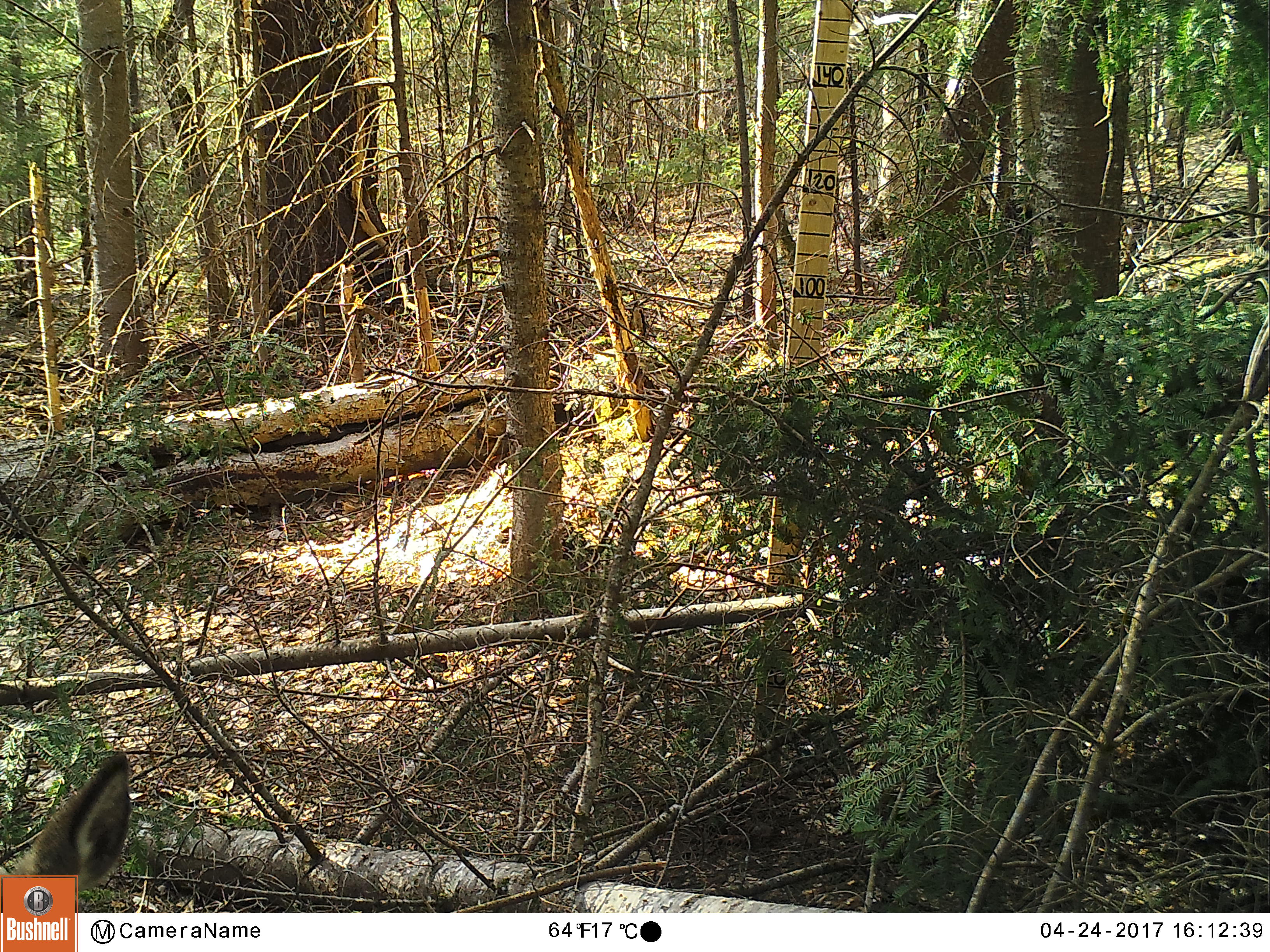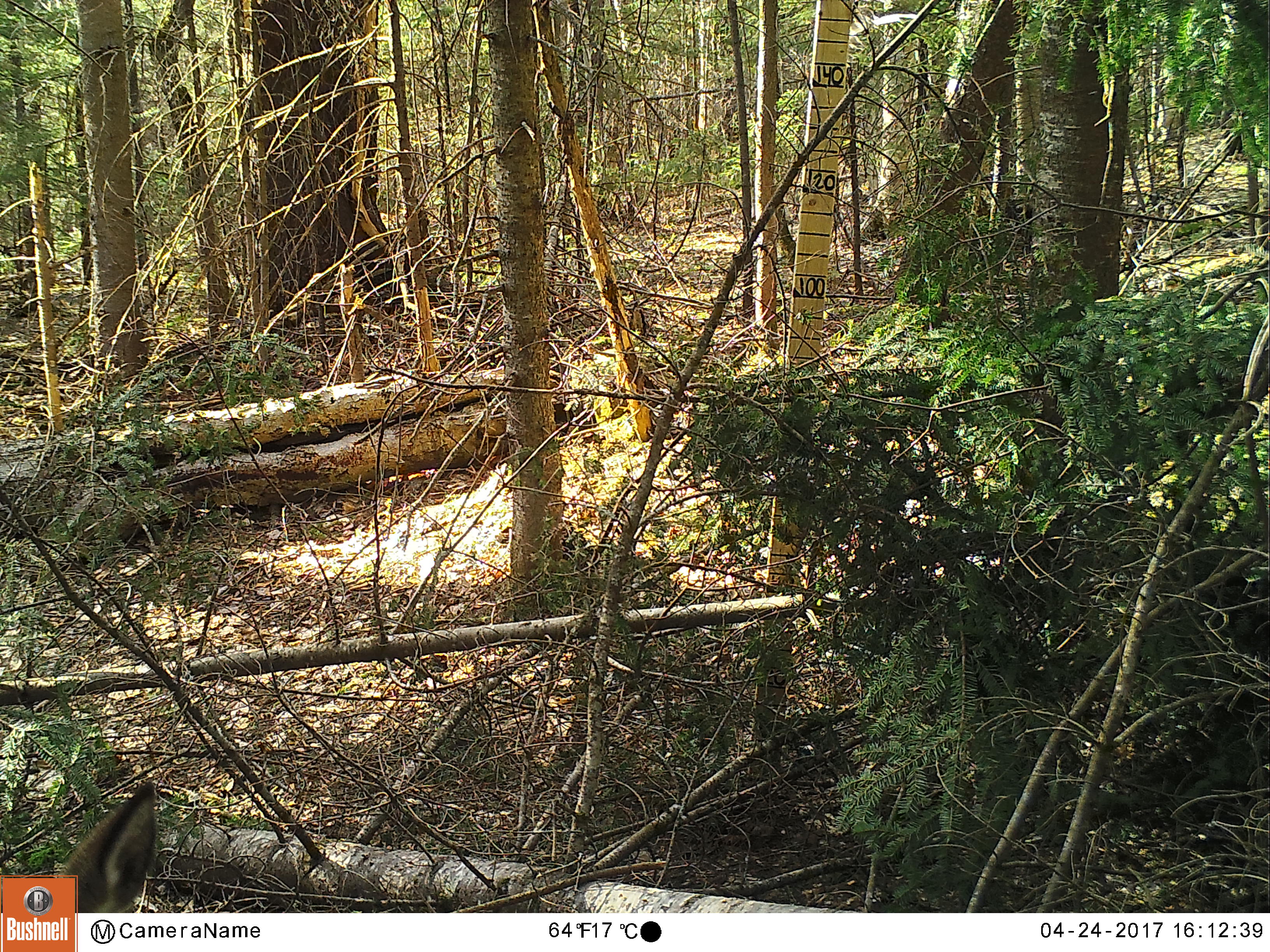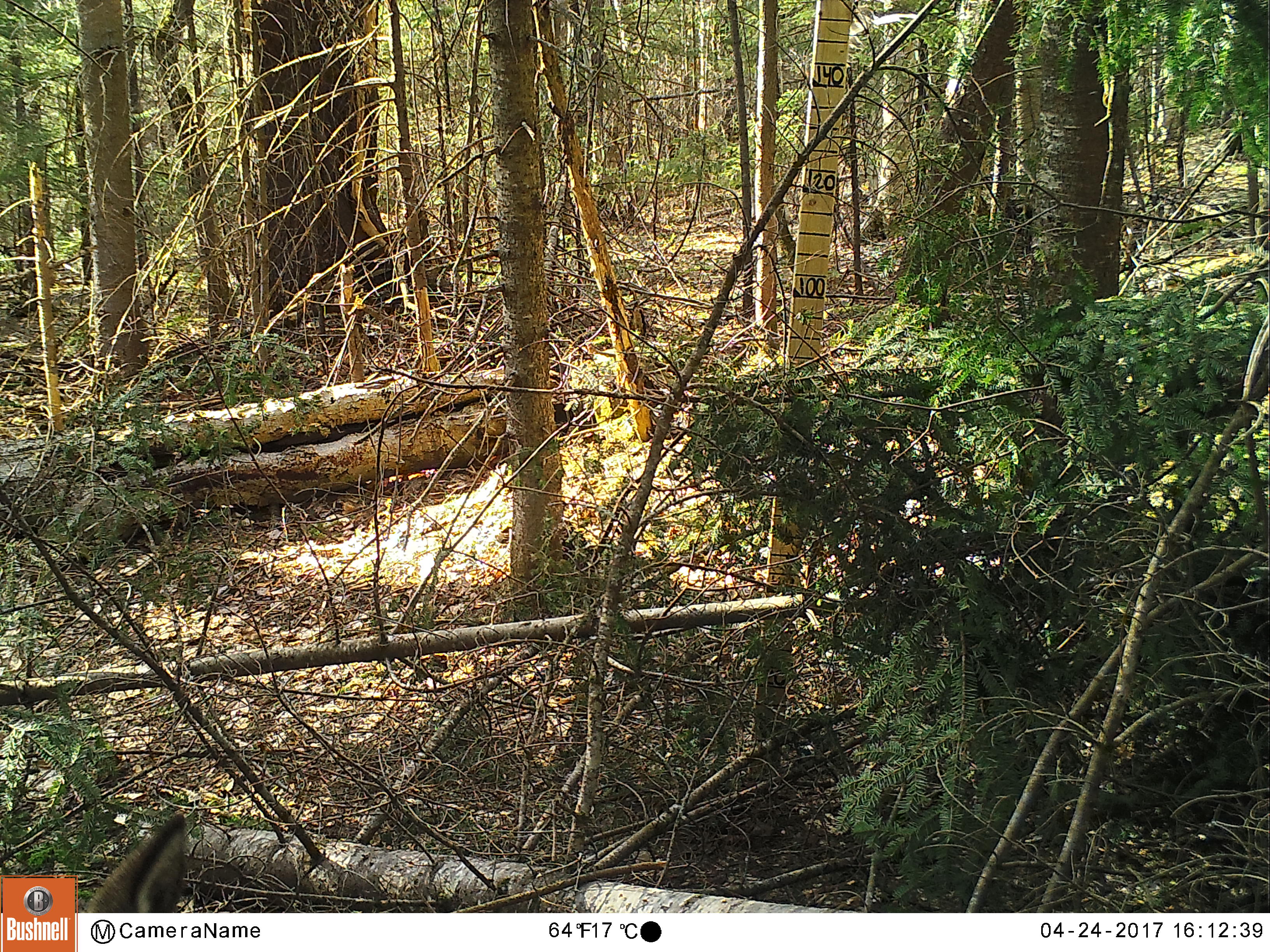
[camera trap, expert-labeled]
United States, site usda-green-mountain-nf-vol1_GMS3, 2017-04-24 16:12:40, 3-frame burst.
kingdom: Animalia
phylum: Chordata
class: Mammalia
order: Artiodactyla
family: Cervidae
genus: Odocoileus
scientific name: Odocoileus virginianus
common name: white-tailed deer